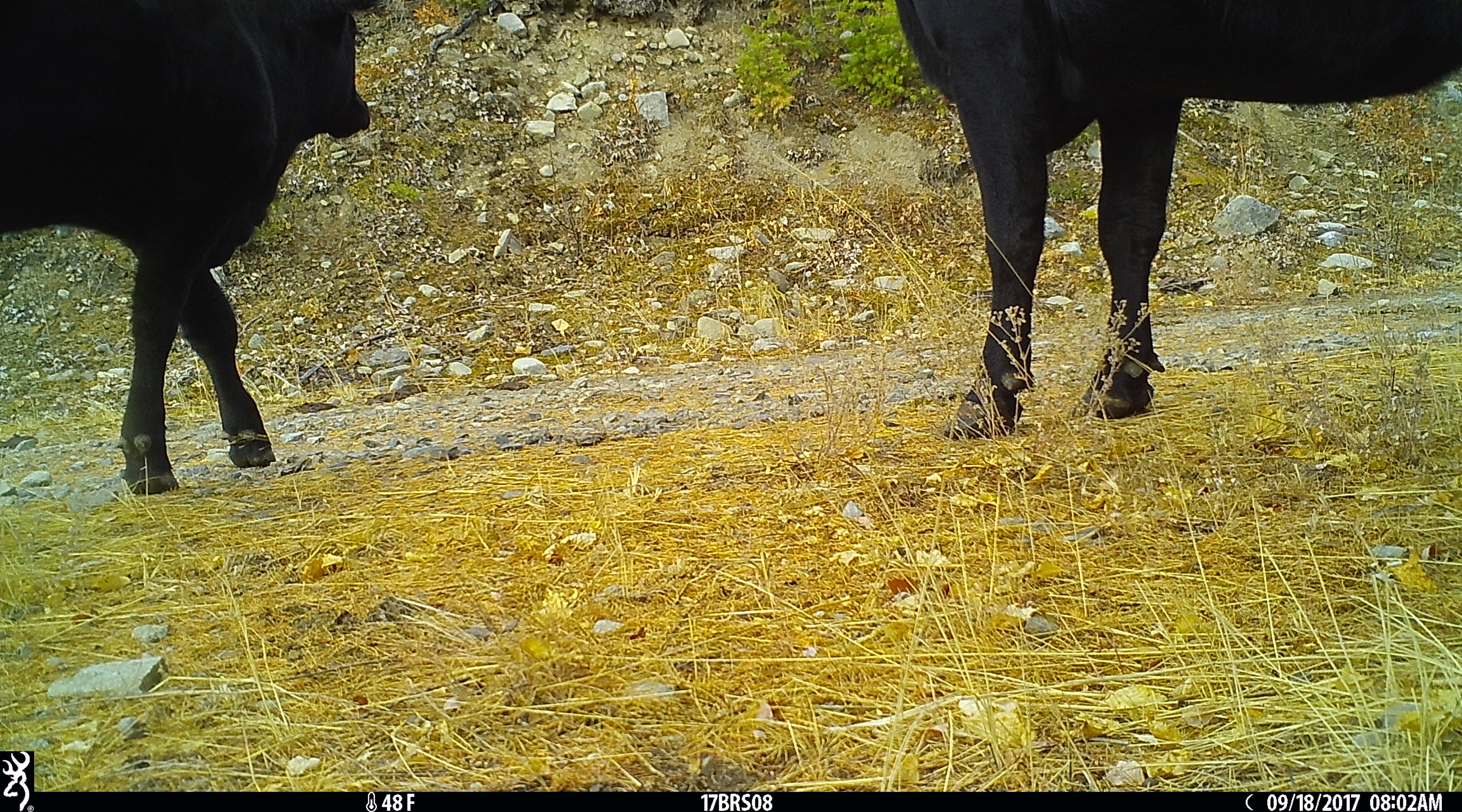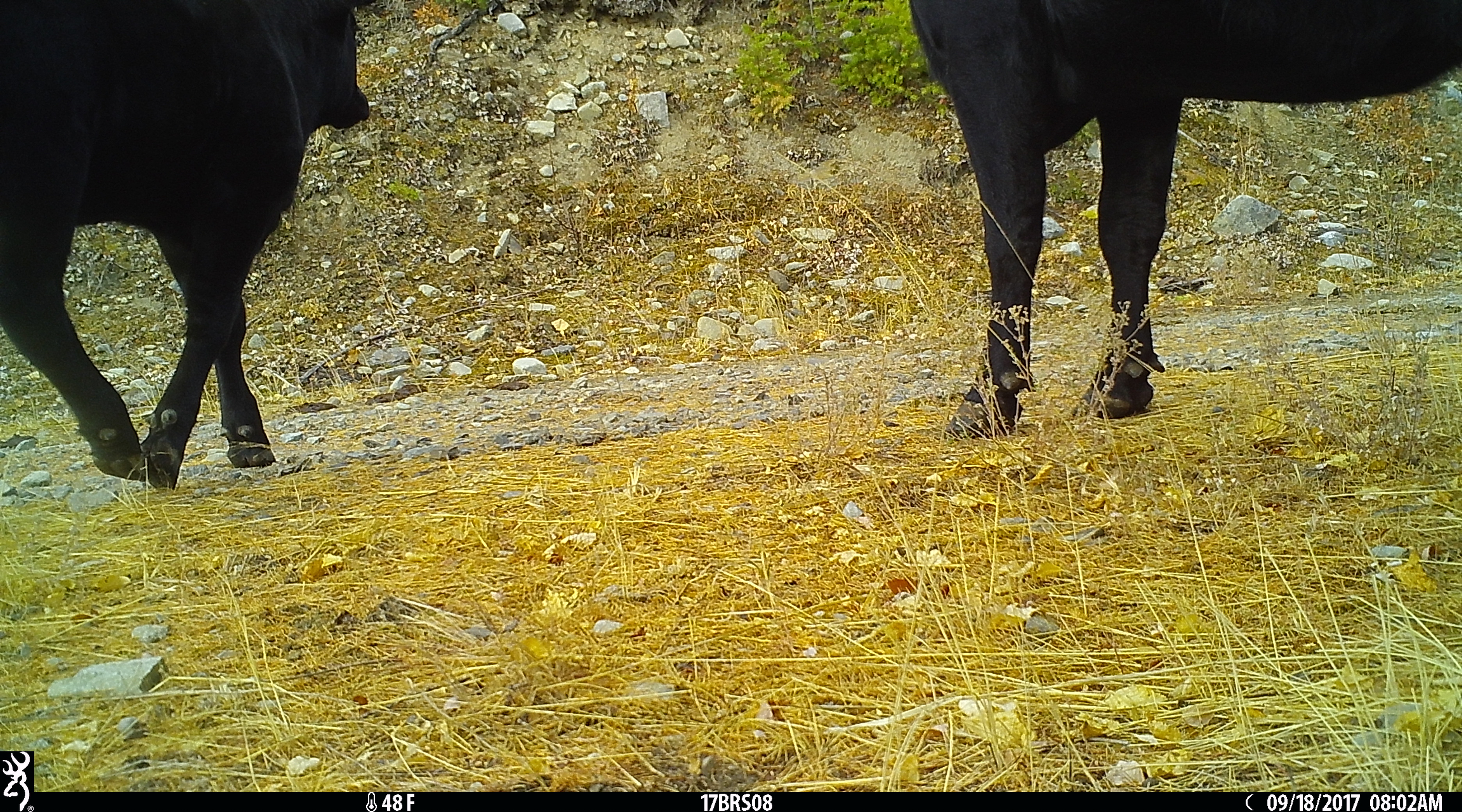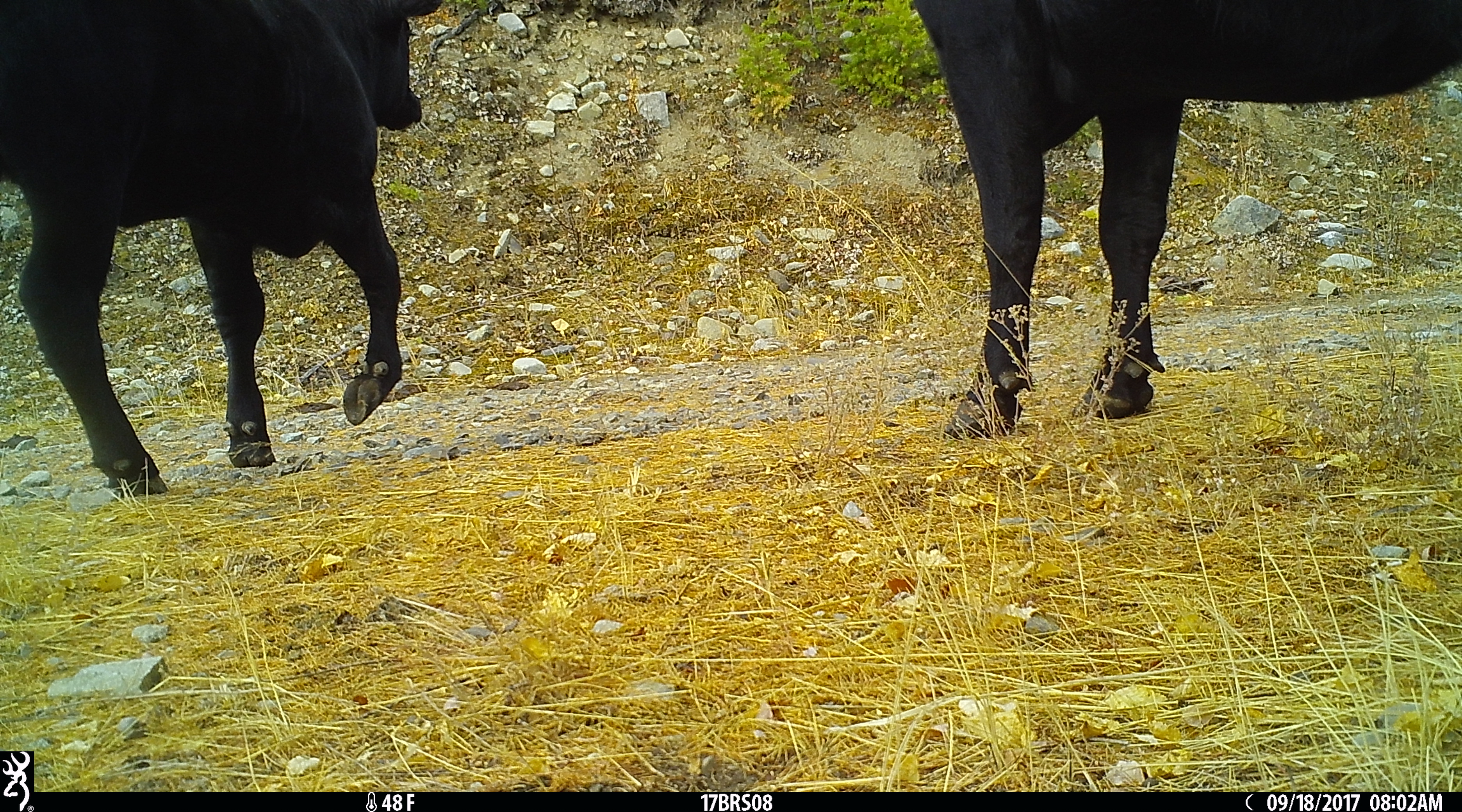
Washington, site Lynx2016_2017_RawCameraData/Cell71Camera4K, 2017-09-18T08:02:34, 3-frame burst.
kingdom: Animalia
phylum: Chordata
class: Mammalia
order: Artiodactyla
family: Bovidae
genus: Bos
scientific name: Bos taurus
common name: domestic cattle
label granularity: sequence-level